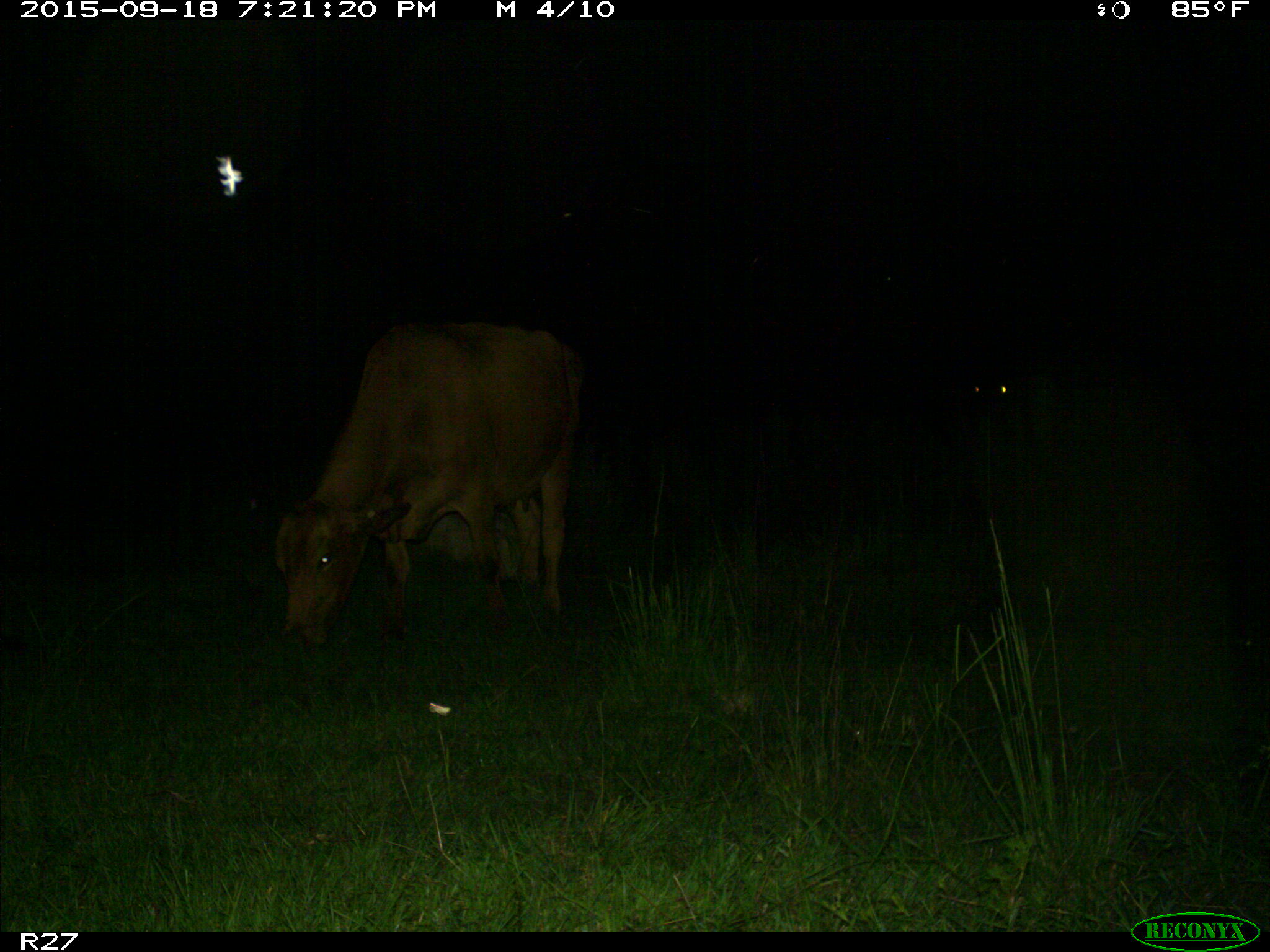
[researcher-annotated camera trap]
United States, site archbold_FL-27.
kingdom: Animalia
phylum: Chordata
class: Mammalia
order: Artiodactyla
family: Bovidae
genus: Bos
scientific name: Bos taurus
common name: domestic cow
Bos taurus (domestic cow).